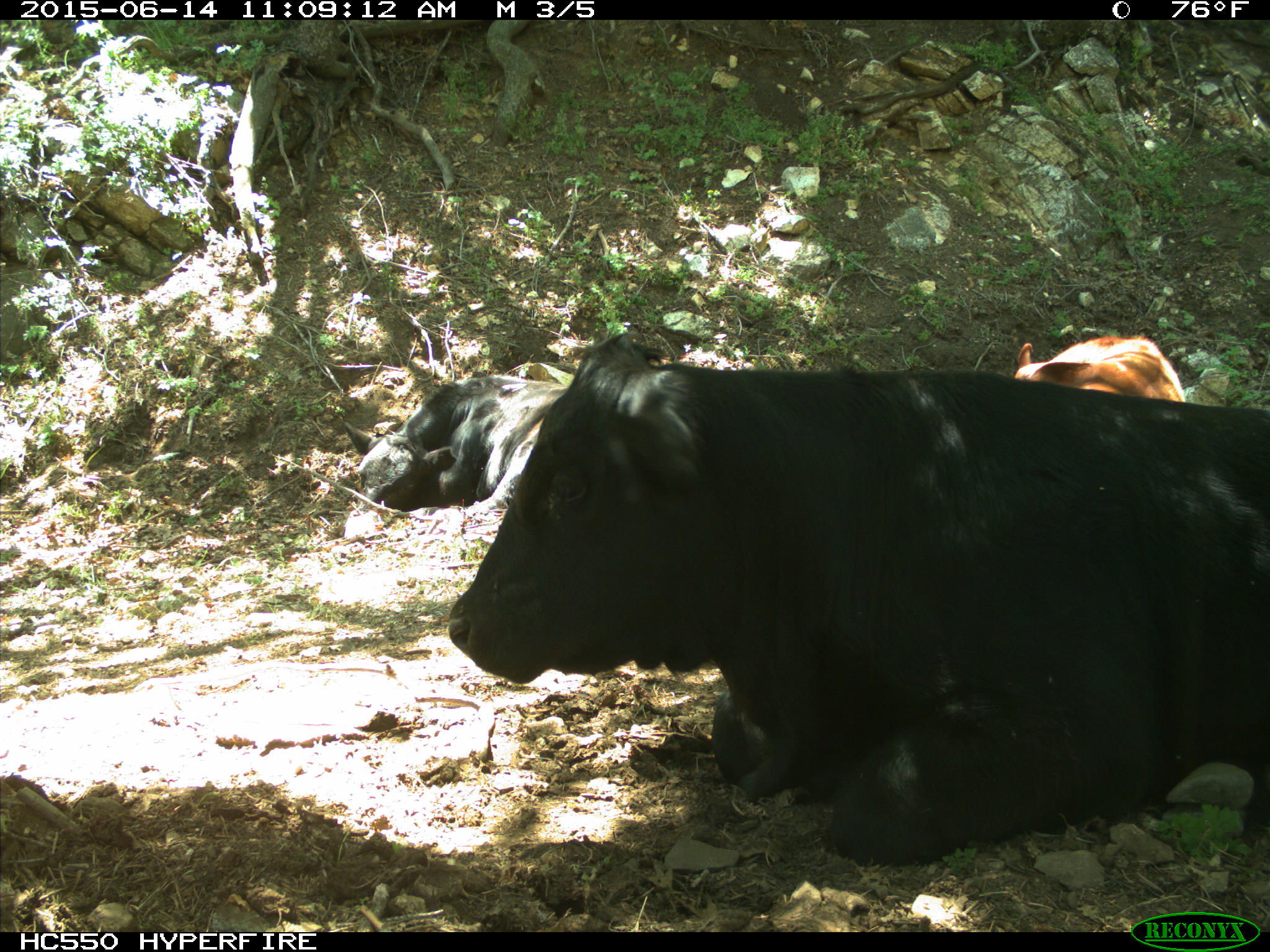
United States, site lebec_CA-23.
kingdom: Animalia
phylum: Chordata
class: Mammalia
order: Artiodactyla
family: Bovidae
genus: Bos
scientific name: Bos taurus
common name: domestic cow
Bos taurus (domestic cow).